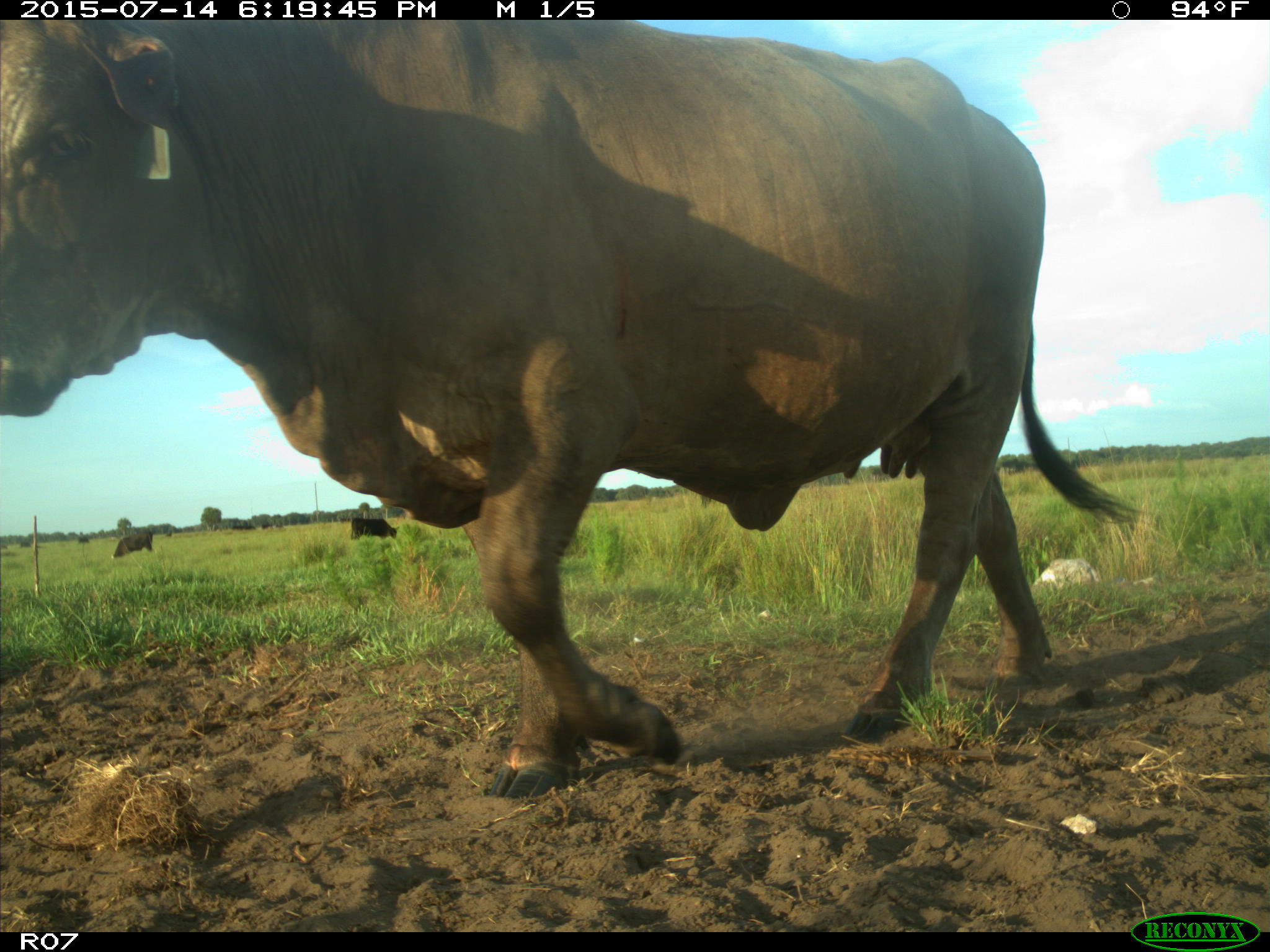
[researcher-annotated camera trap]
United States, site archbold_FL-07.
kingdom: Animalia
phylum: Chordata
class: Mammalia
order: Artiodactyla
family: Bovidae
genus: Bos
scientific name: Bos taurus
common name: domestic cow